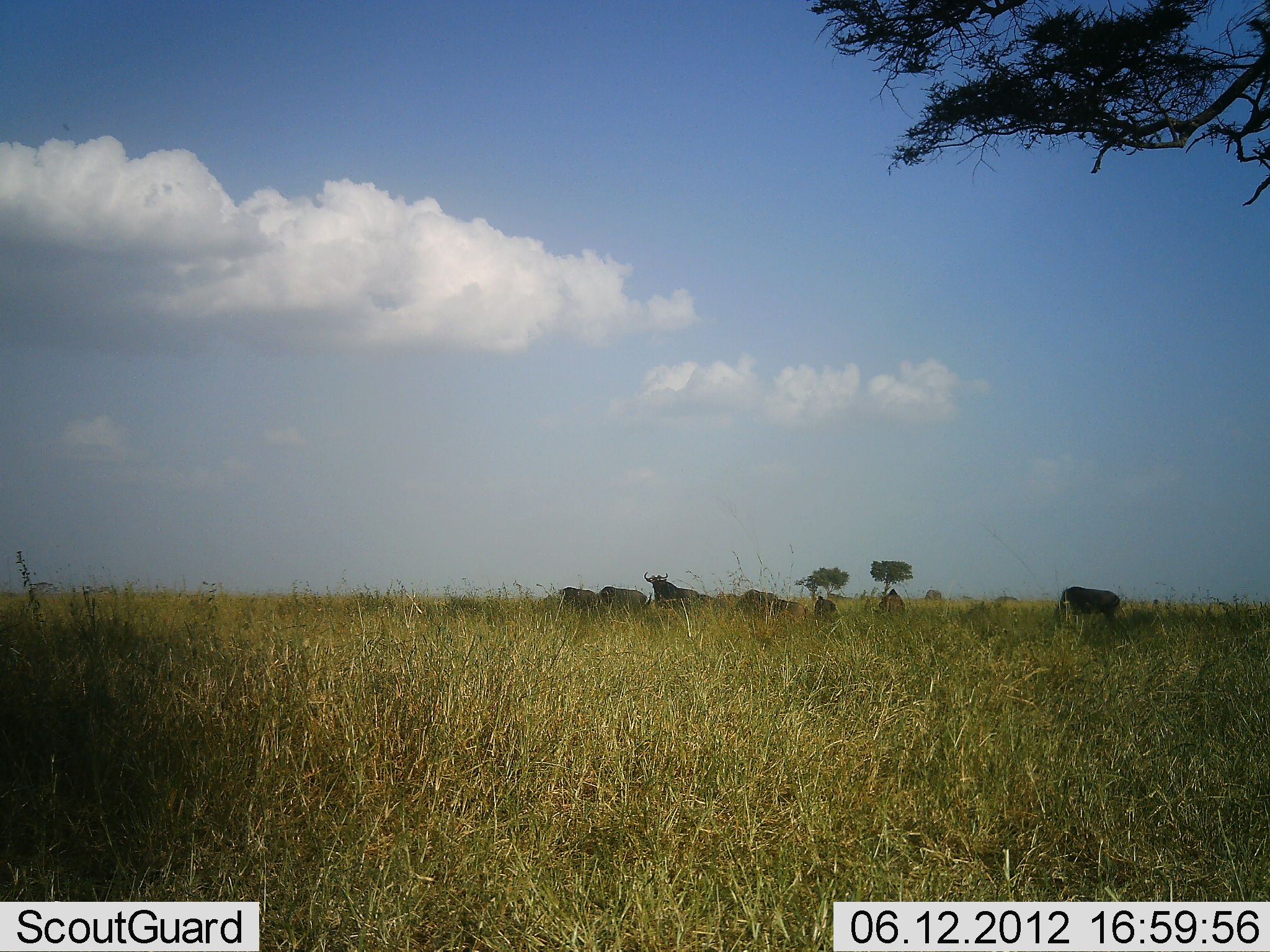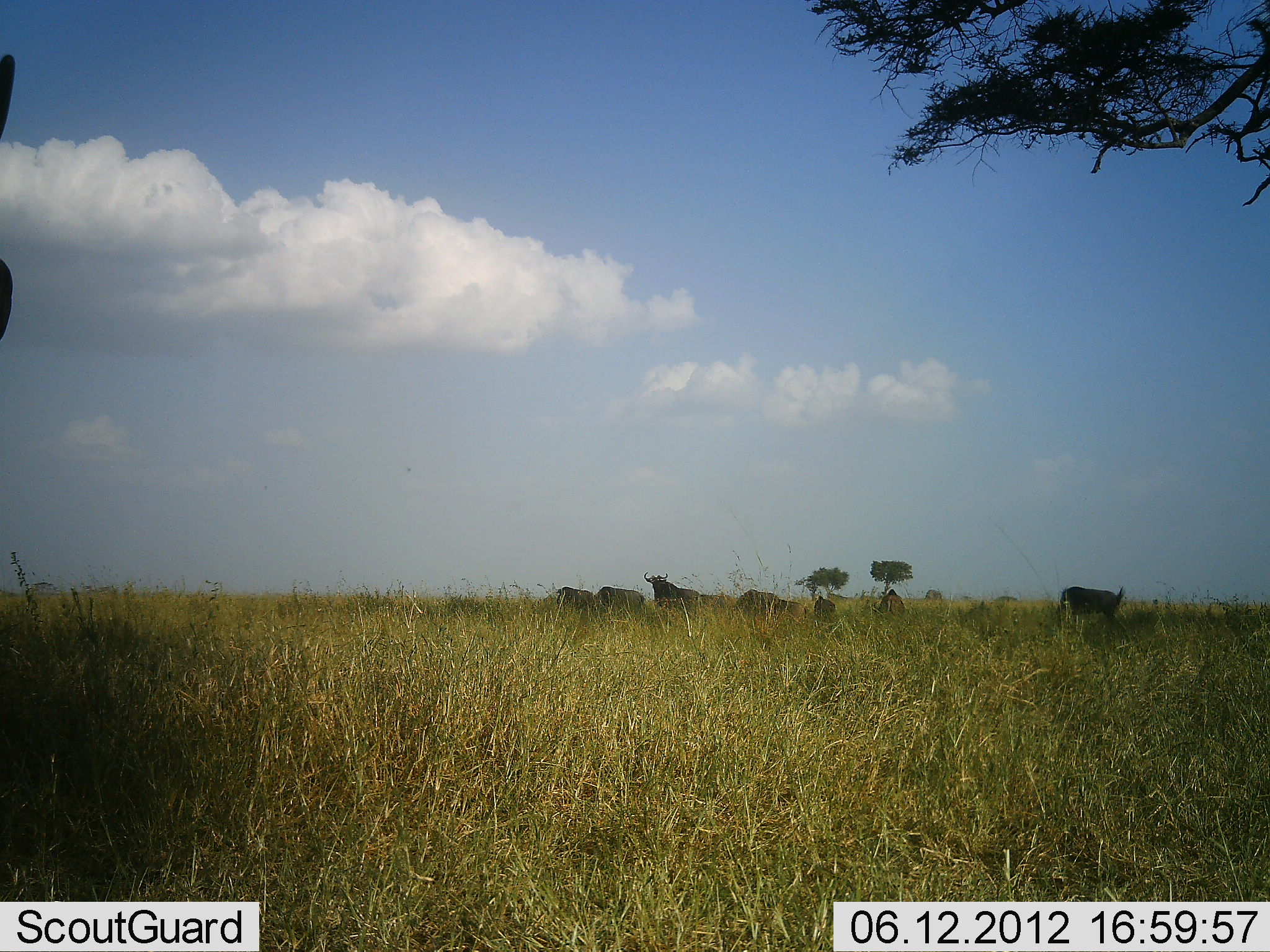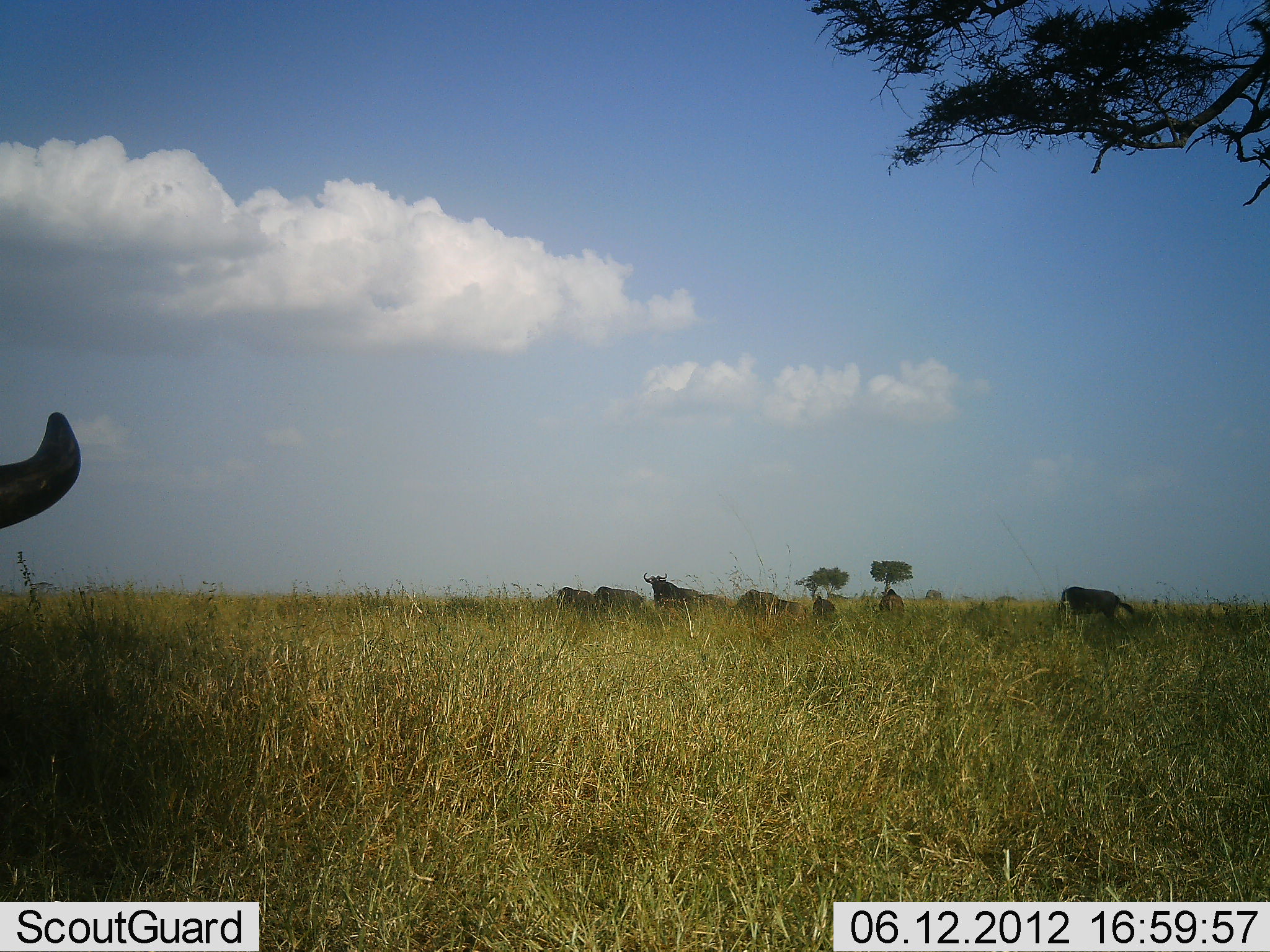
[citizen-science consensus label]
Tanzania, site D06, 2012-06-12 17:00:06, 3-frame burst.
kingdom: Animalia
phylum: Chordata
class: Mammalia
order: Artiodactyla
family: Bovidae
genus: Connochaetes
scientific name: Connochaetes taurinus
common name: blue wildebeest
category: wildebeest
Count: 8.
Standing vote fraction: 70%.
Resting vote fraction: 0%.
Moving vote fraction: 10%.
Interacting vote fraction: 0%.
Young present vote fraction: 0%.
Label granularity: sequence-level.